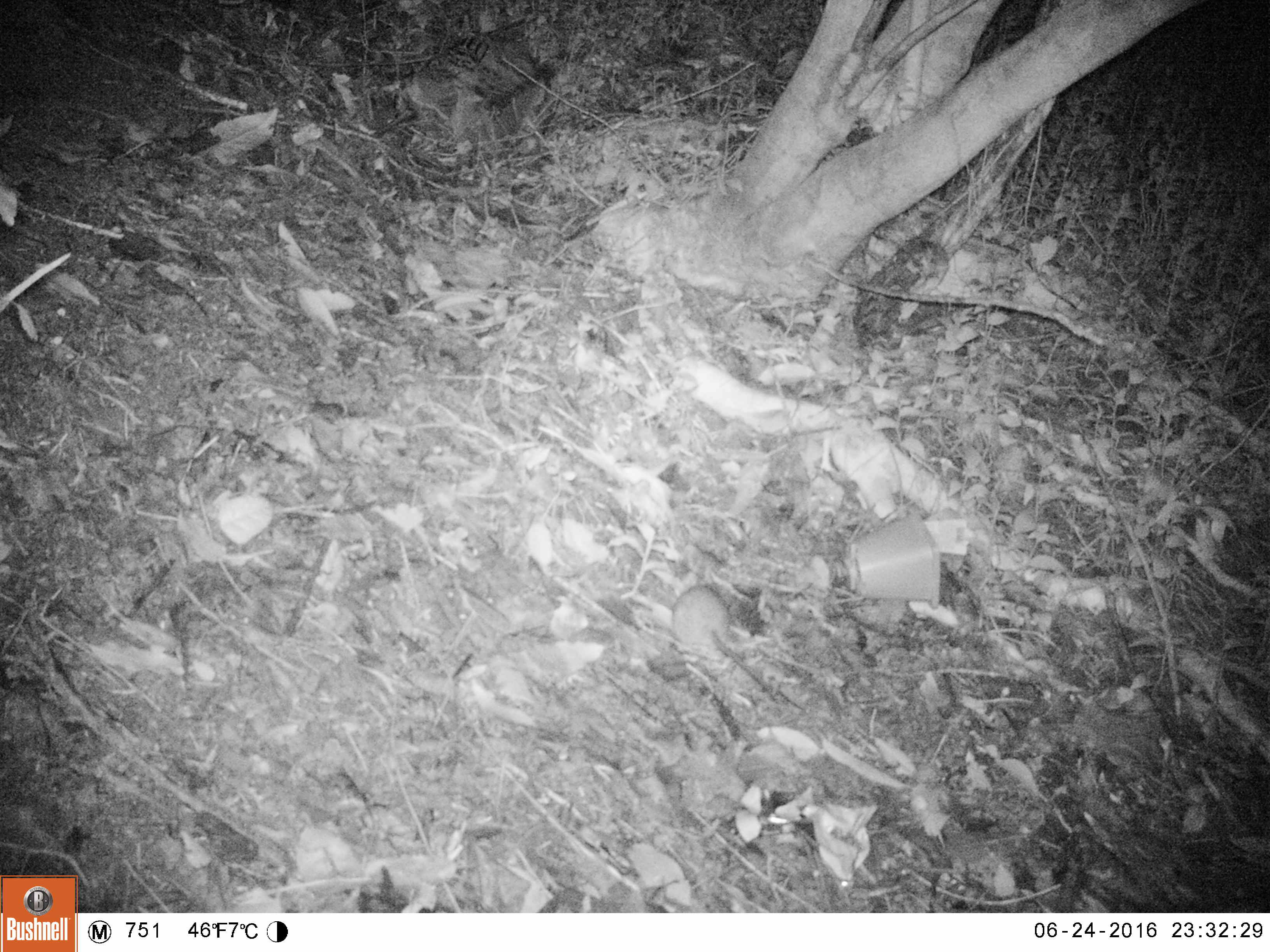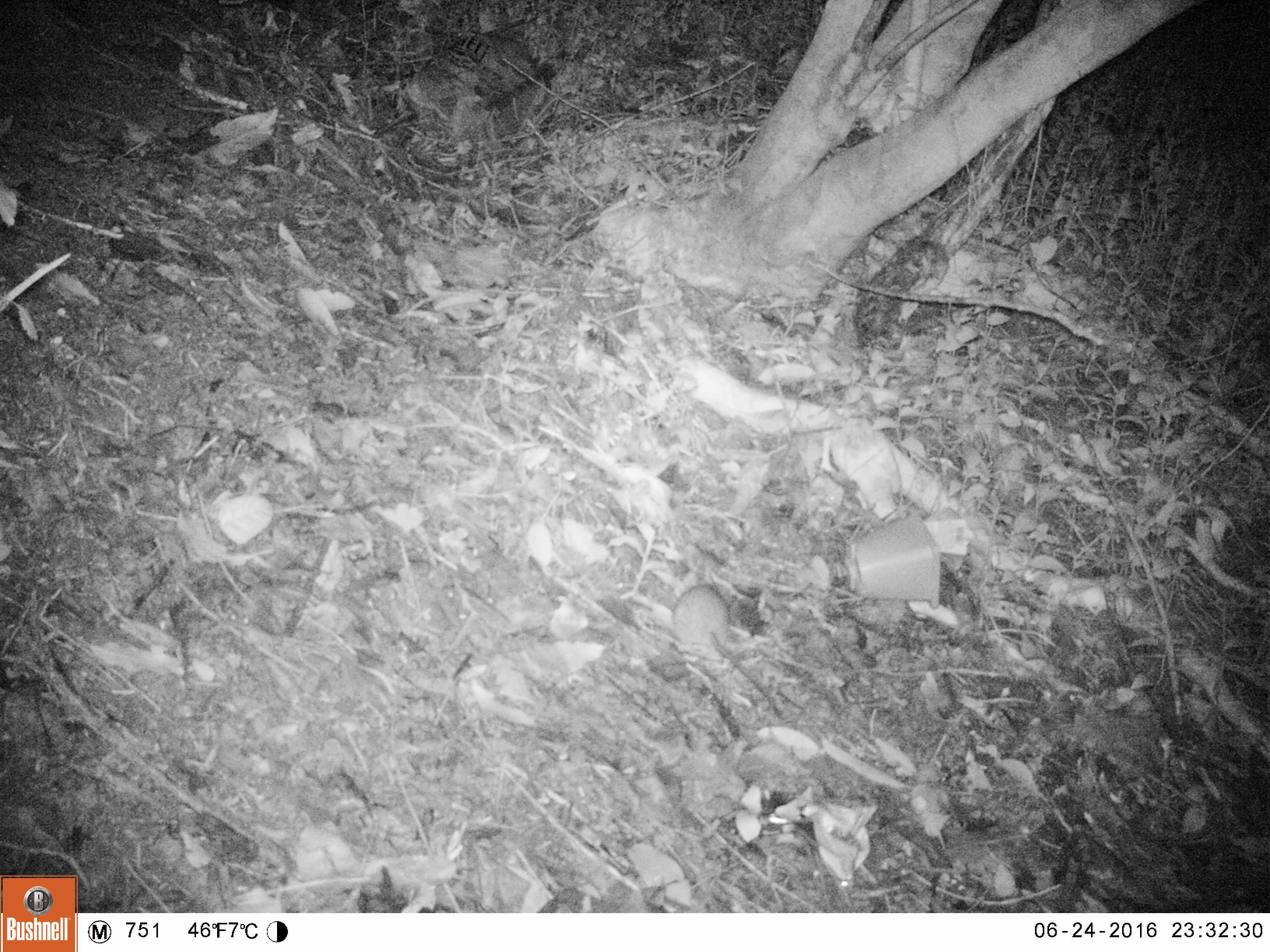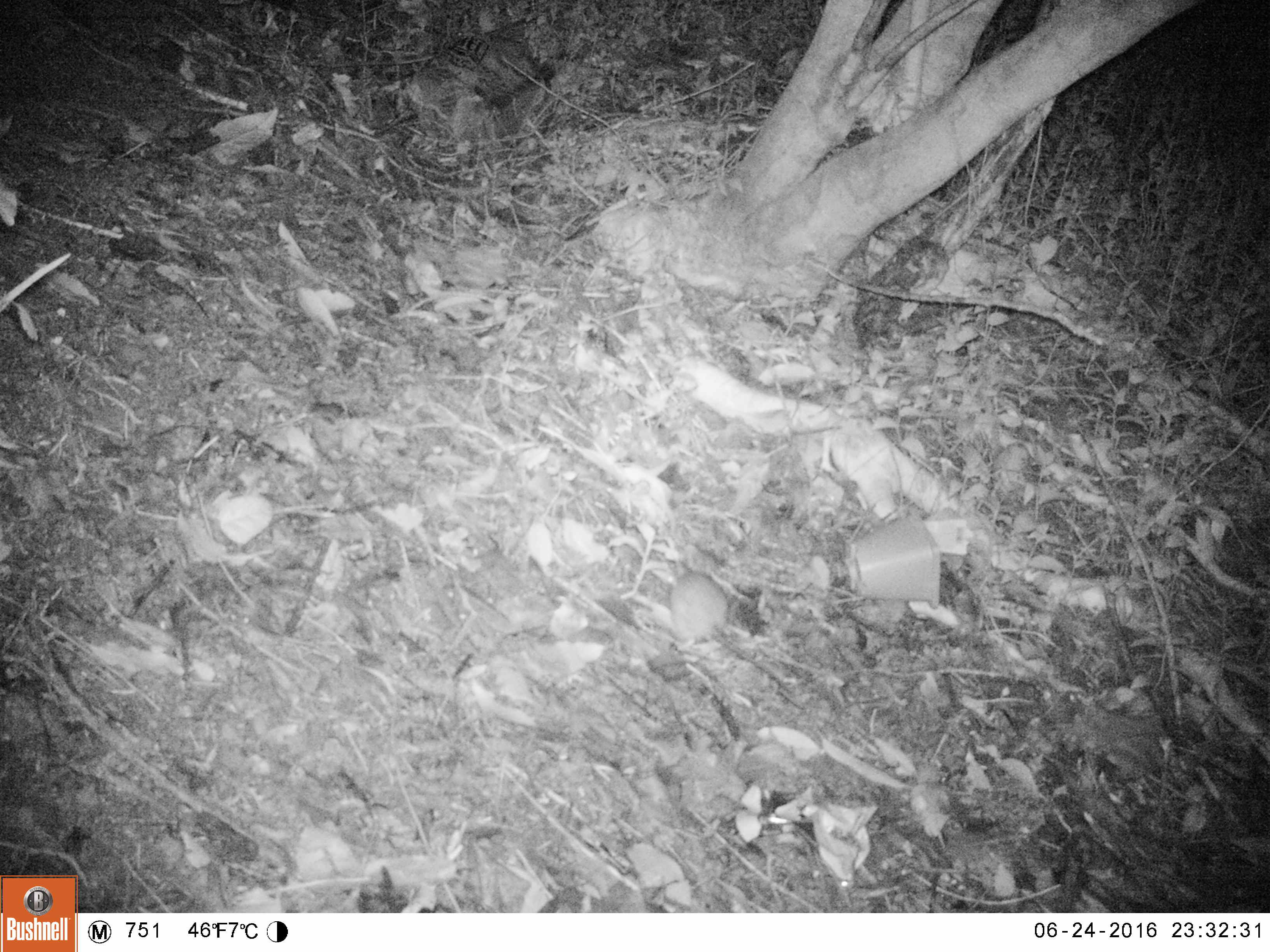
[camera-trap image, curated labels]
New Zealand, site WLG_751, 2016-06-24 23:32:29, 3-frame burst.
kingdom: Animalia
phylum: Chordata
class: Mammalia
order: Rodentia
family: Muridae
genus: Rattus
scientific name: Rattus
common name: rat